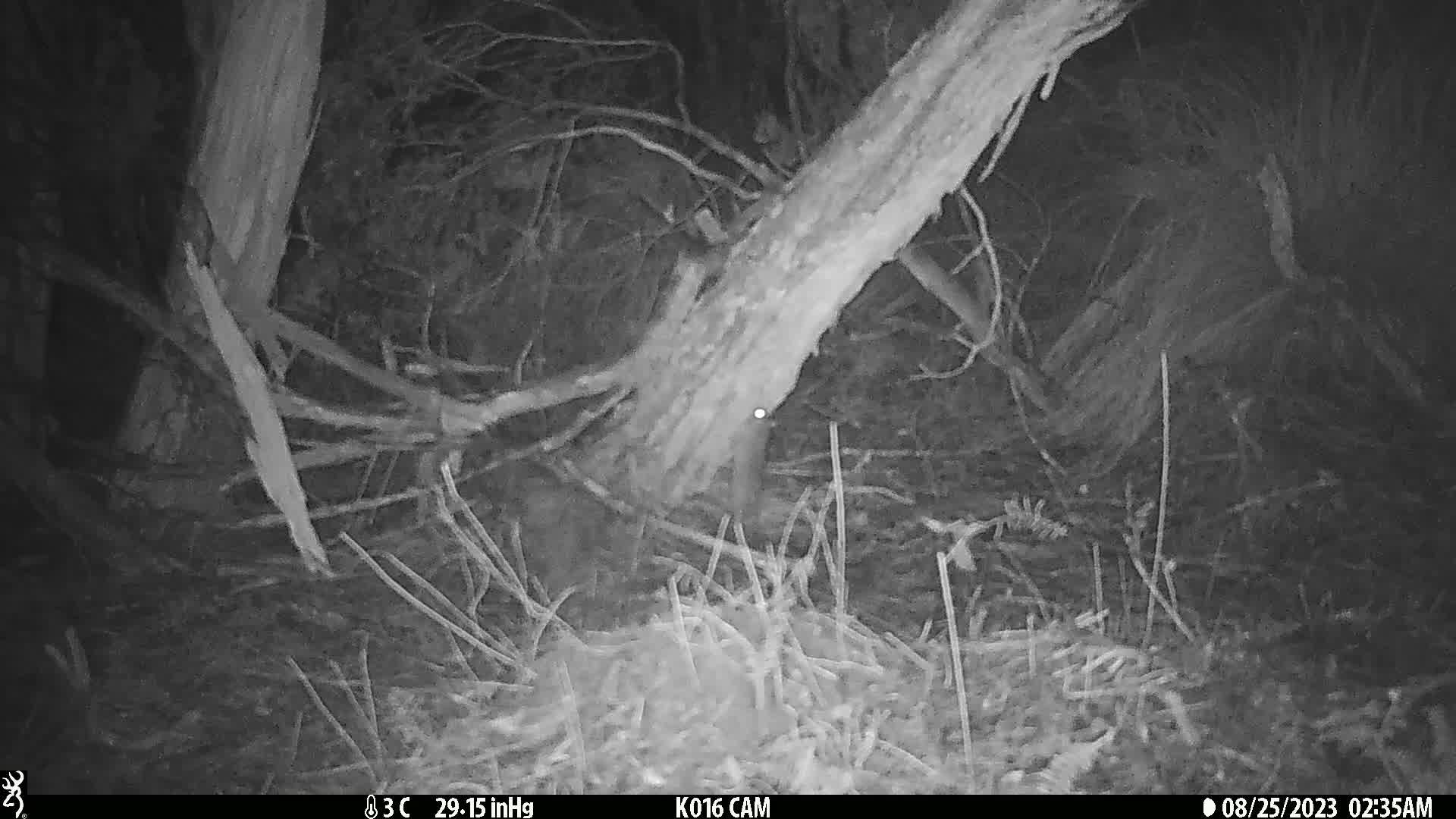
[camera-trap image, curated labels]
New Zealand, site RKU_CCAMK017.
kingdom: Animalia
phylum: Chordata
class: Mammalia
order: Rodentia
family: Muridae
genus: Rattus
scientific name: Rattus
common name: rat